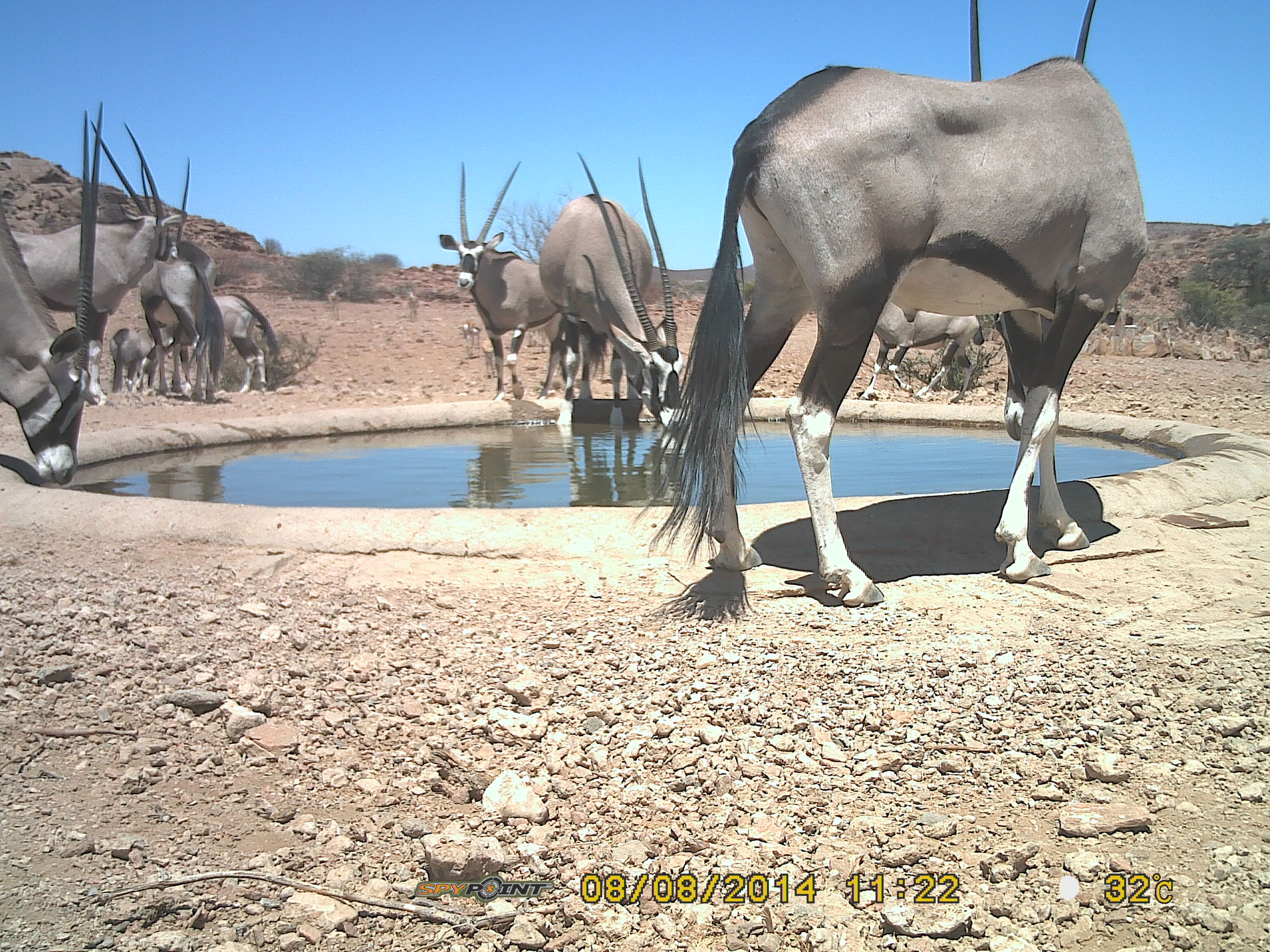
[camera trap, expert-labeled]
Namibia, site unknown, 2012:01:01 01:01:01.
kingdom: Animalia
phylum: Chordata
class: Mammalia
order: Artiodactyla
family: Bovidae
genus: Oryx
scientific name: Oryx gazella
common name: gemsbok